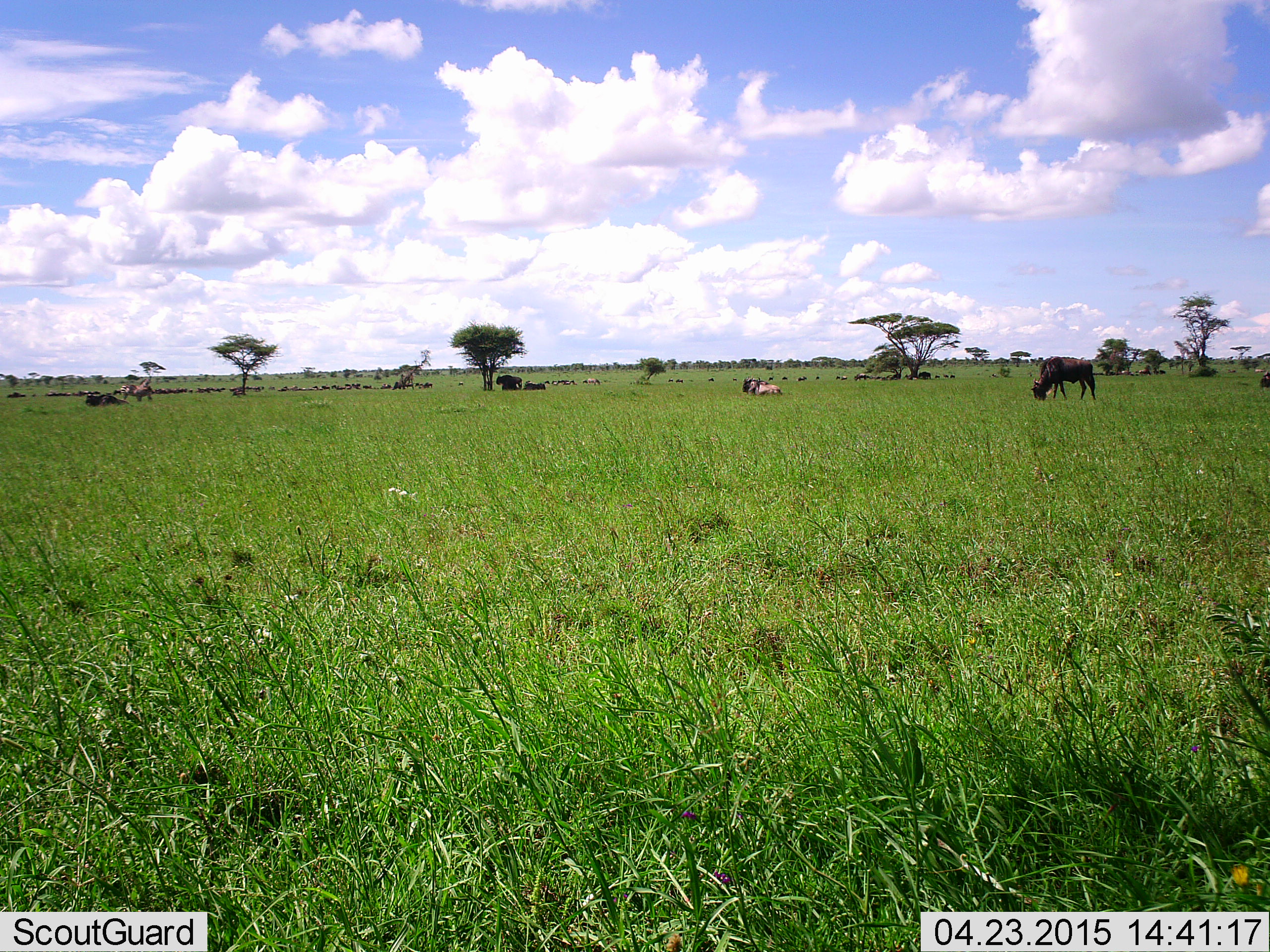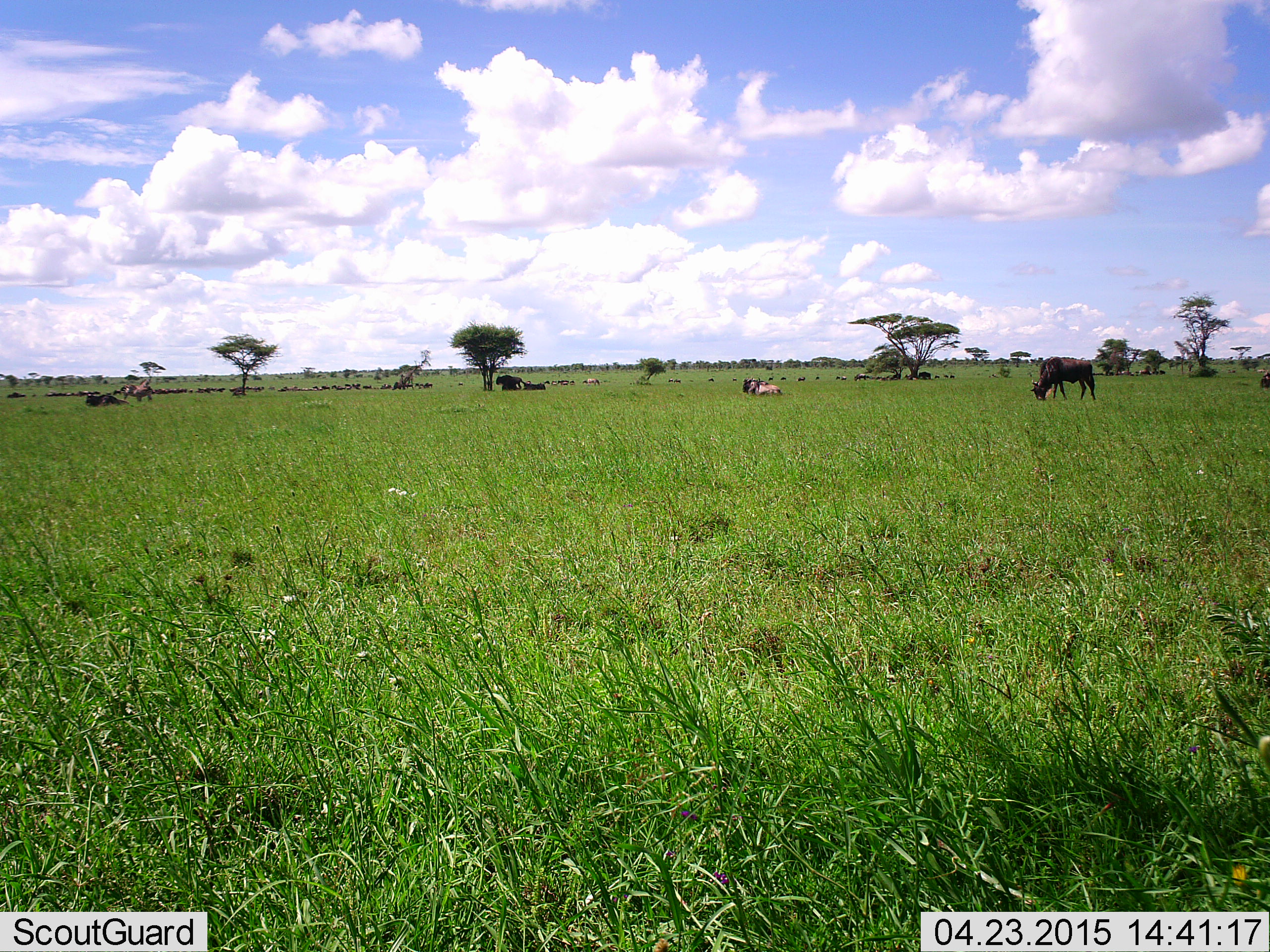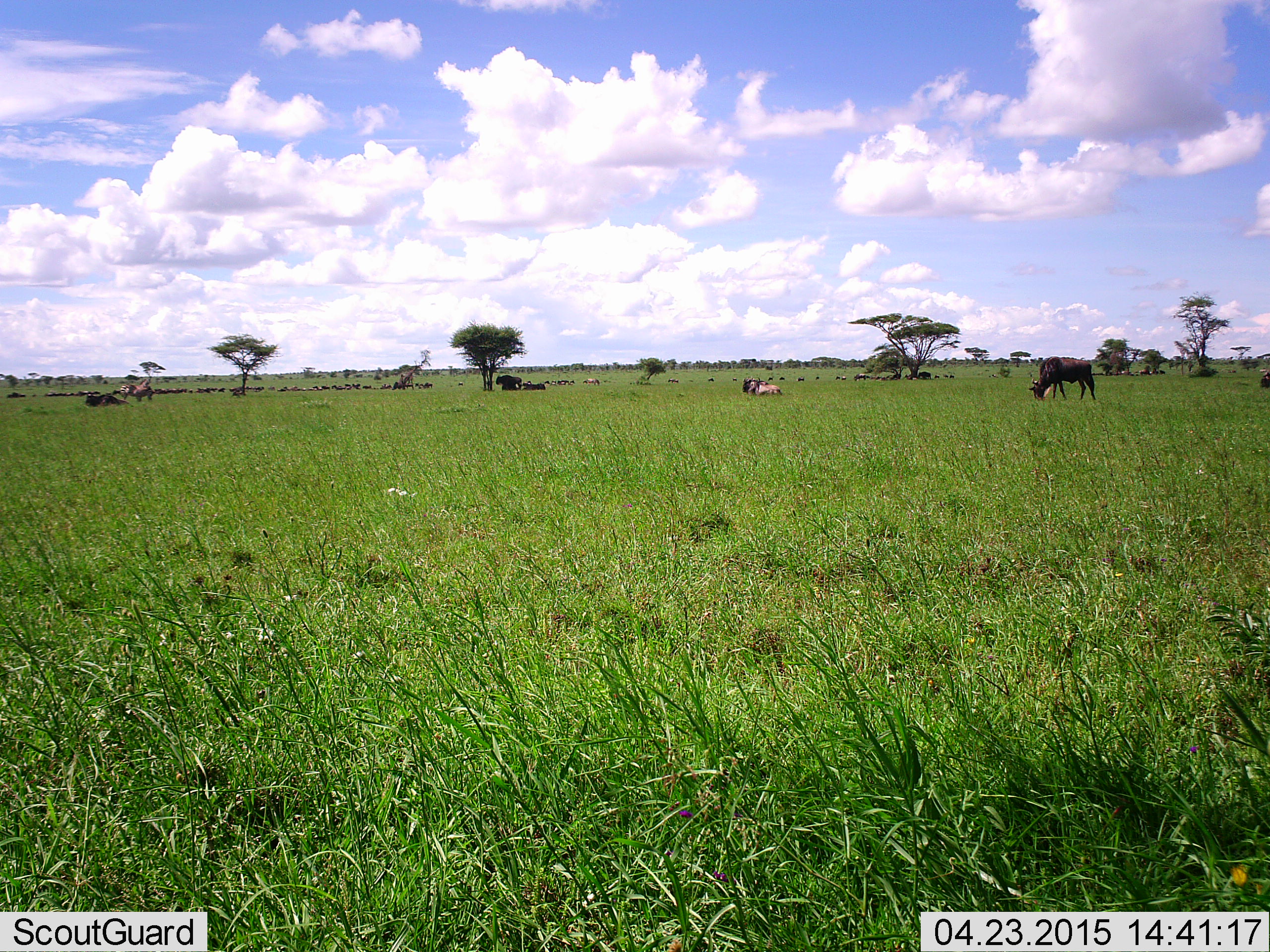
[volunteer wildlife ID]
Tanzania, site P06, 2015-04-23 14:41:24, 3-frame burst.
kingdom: Animalia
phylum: Chordata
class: Mammalia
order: Artiodactyla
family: Bovidae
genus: Connochaetes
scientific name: Connochaetes taurinus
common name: blue wildebeest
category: wildebeest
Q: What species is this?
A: Wildebeest (blue wildebeest) (Connochaetes taurinus).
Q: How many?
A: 11-50.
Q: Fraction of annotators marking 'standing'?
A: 55%.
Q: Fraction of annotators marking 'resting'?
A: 36%.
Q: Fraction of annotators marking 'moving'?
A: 36%.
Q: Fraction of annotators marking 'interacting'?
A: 0%.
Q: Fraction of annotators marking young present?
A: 0%.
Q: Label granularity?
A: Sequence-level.